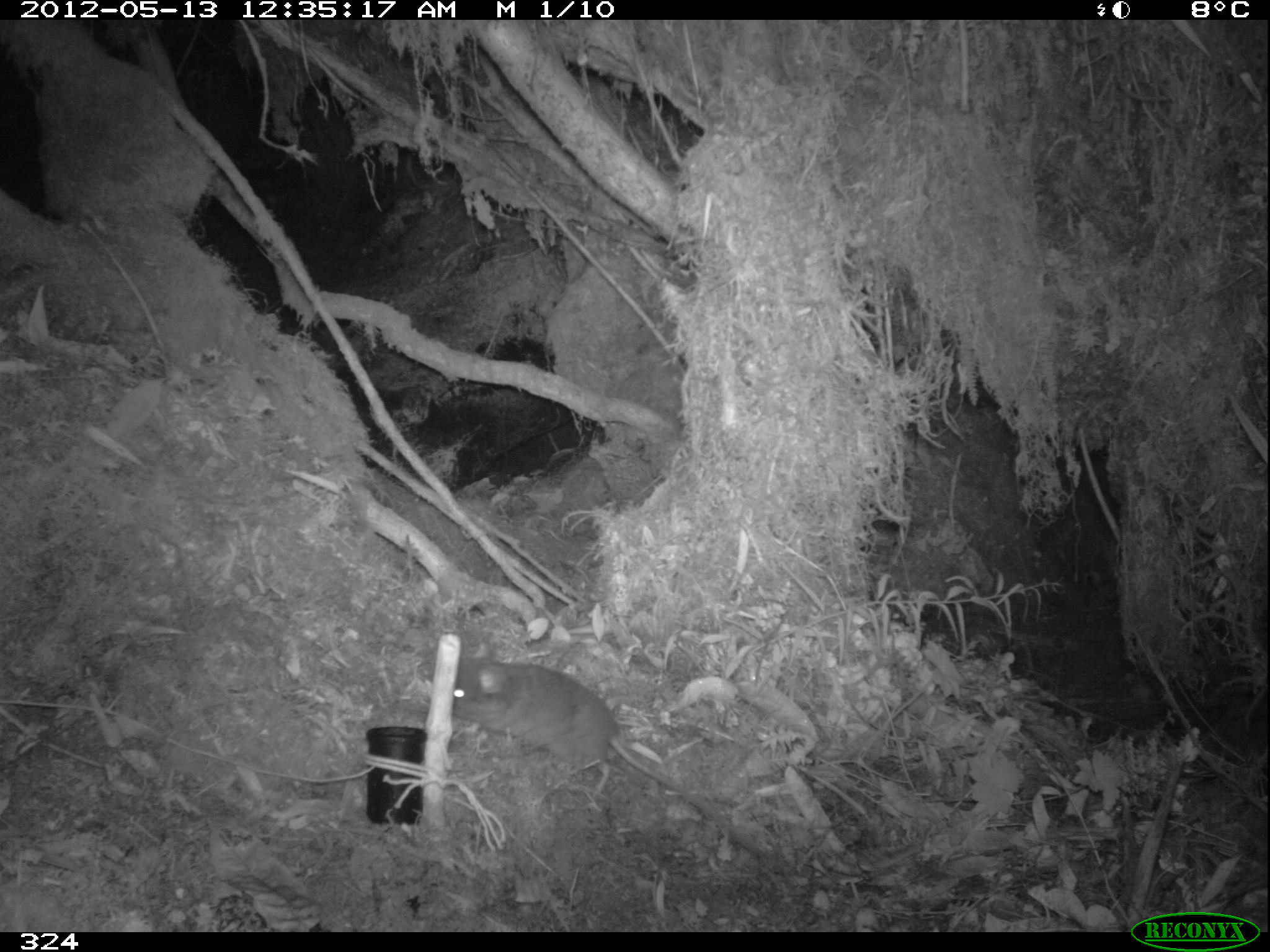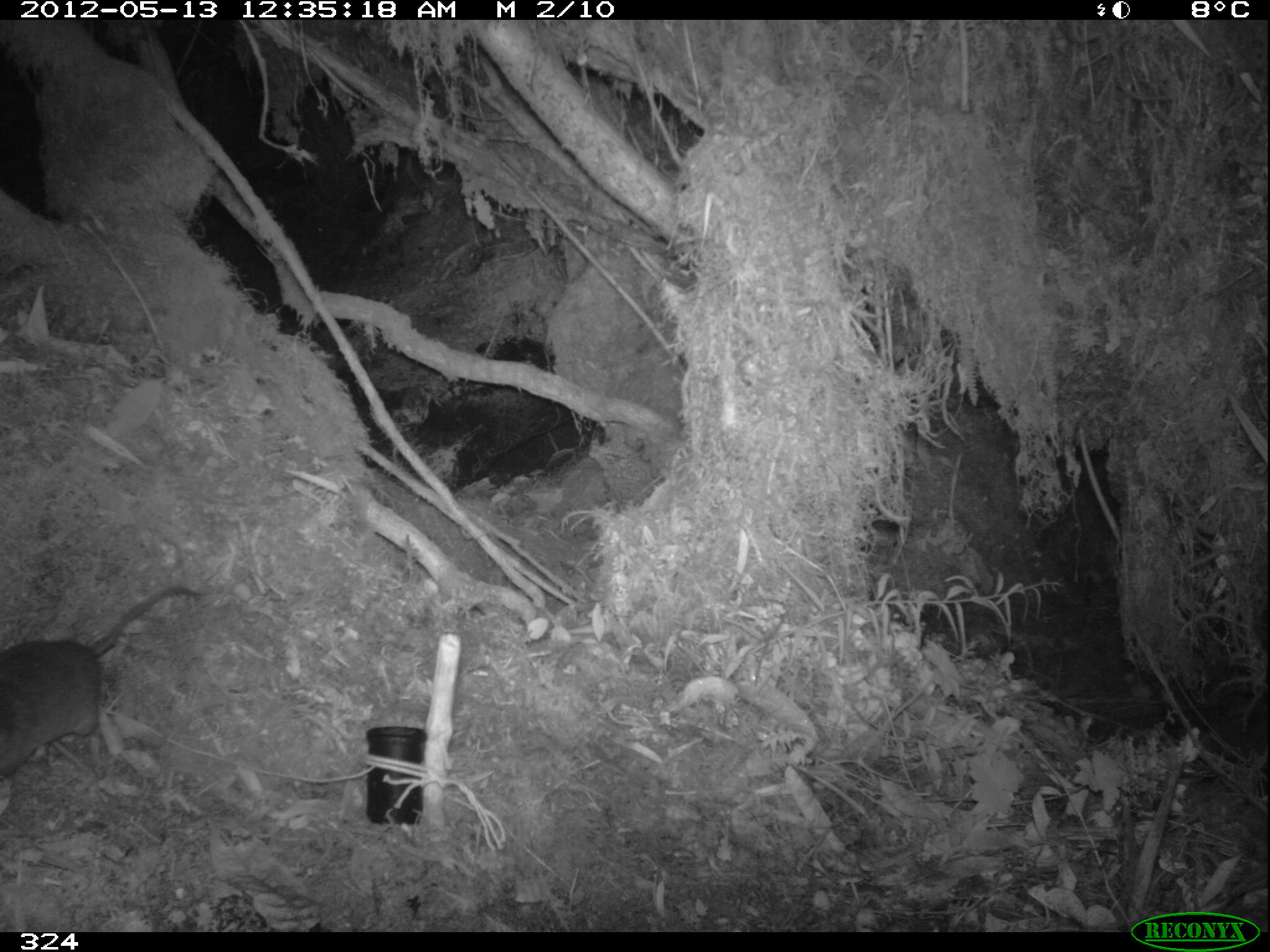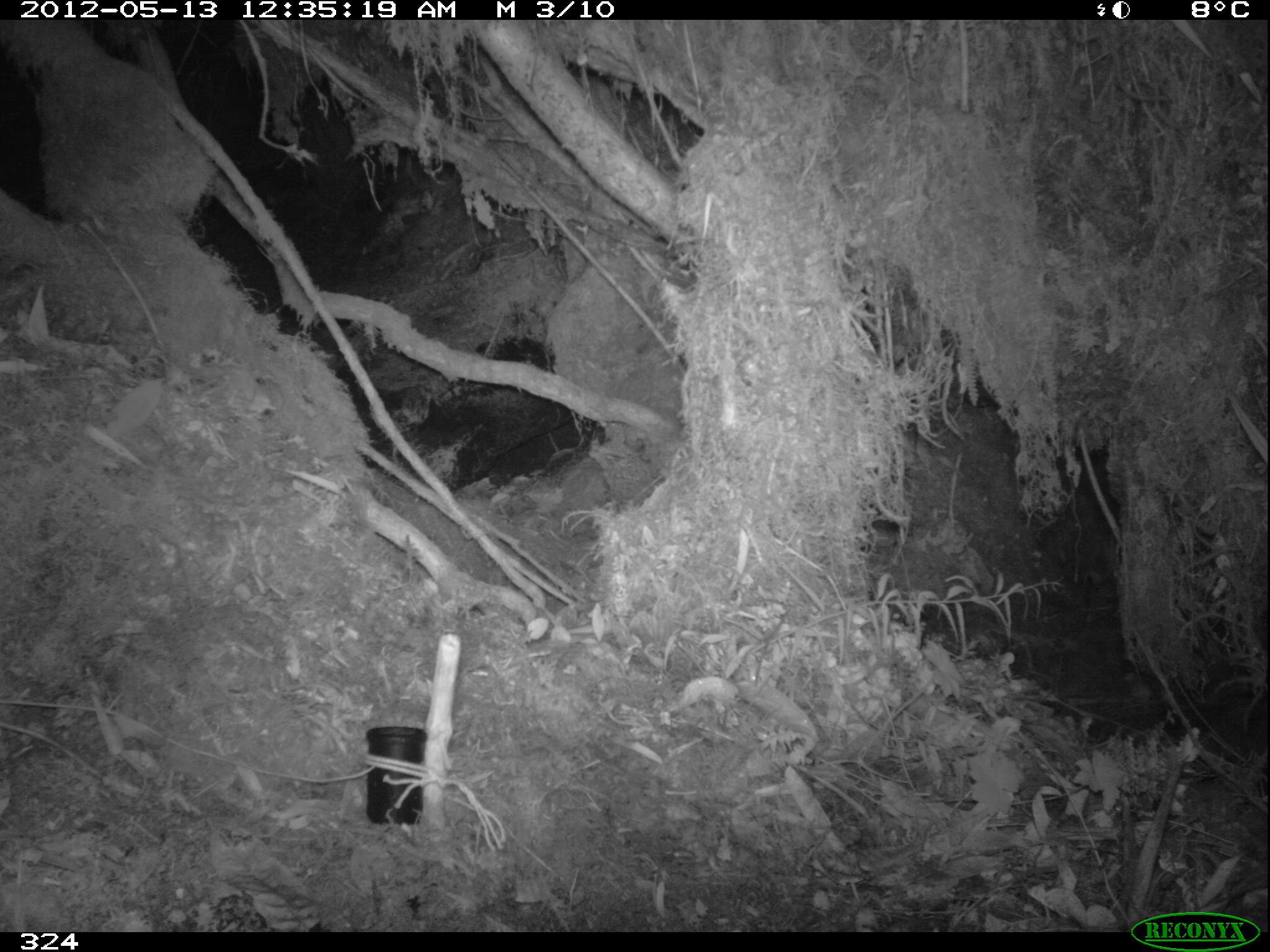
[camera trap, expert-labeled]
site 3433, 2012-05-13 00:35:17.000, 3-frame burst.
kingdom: Animalia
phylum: Chordata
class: Mammalia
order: Rodentia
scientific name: Rodentia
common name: rodents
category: unknown rodent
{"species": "unknown rodent (rodents) (Rodentia)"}